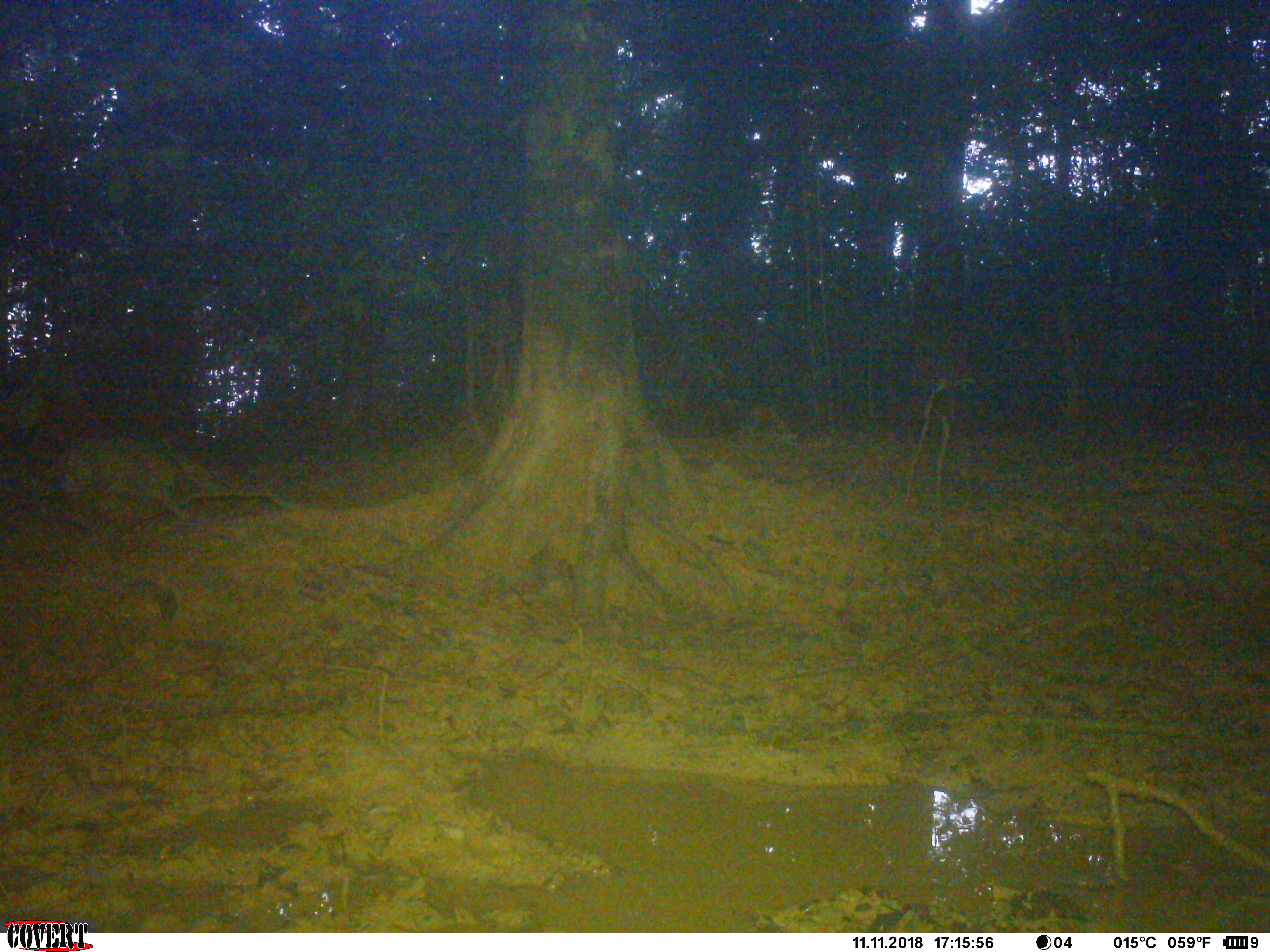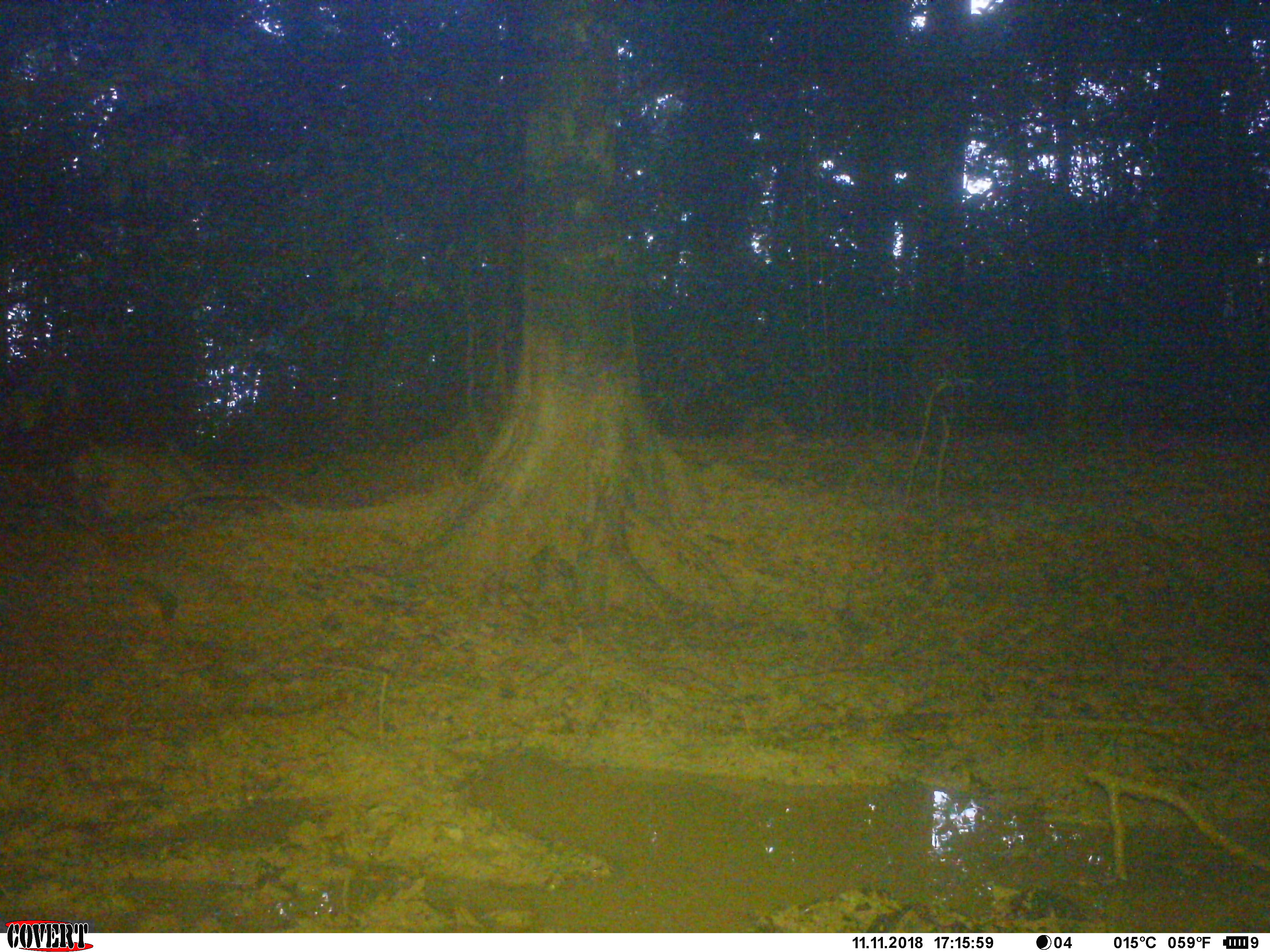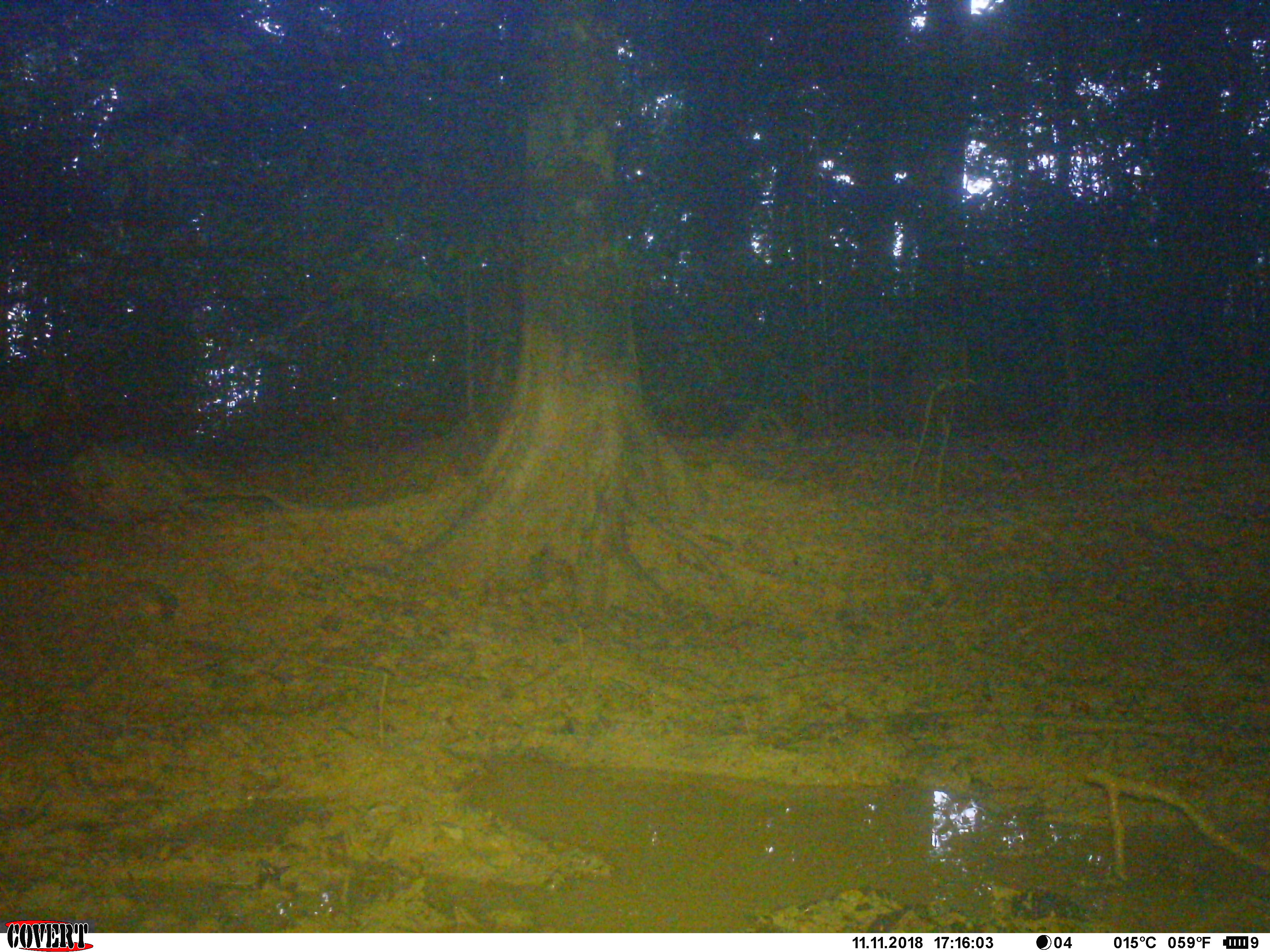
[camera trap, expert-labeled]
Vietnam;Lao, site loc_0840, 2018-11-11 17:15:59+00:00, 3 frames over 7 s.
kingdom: Animalia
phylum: Chordata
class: Mammalia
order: Artiodactyla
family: Suidae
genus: Sus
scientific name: Sus scrofa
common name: eurasian wild pig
Eurasian wild pig (Sus scrofa). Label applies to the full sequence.